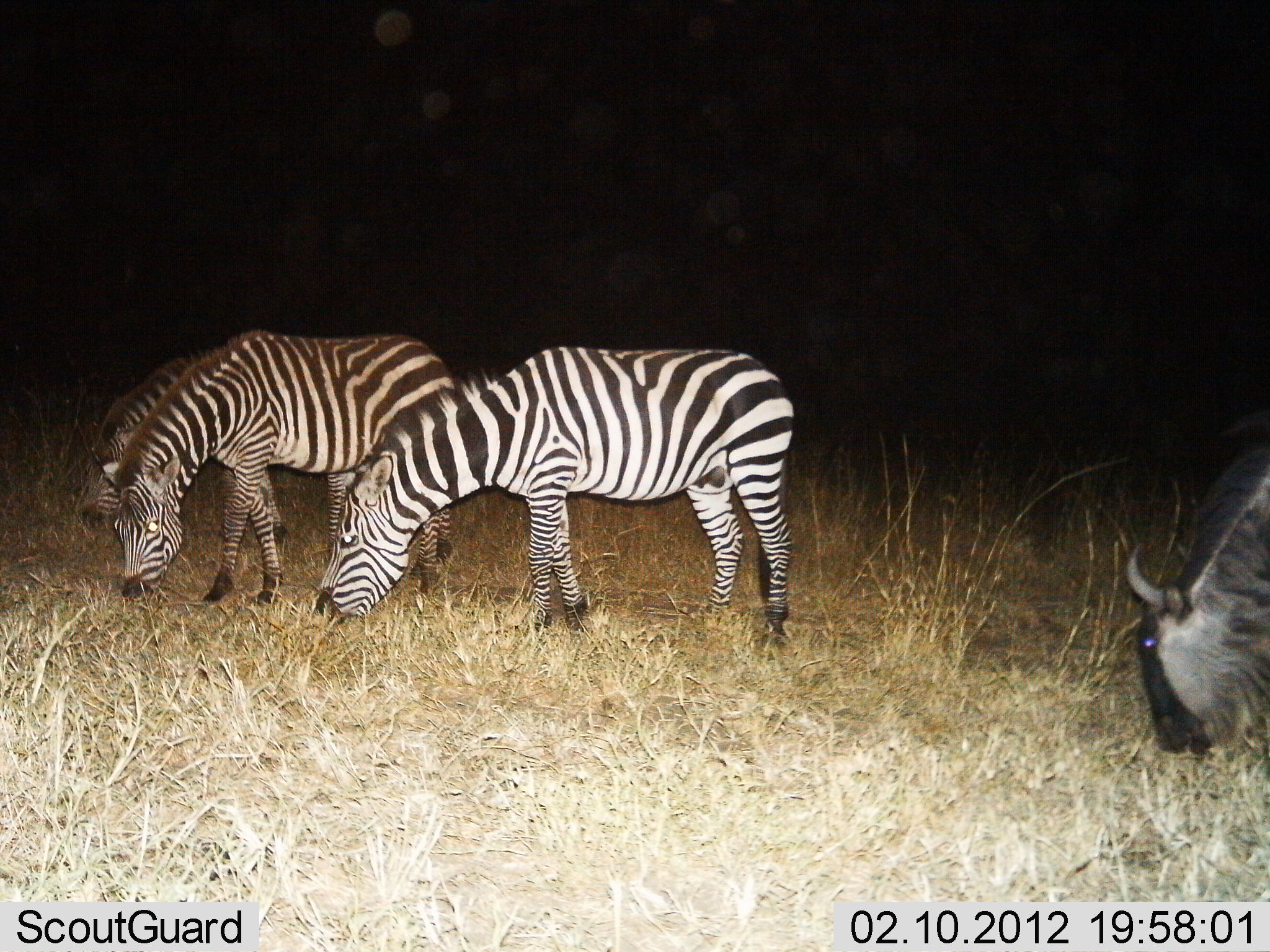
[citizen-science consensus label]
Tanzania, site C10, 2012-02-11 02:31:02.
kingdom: Animalia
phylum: Chordata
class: Mammalia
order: Artiodactyla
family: Bovidae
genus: Connochaetes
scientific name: Connochaetes taurinus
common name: blue wildebeest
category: wildebeest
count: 1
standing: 10%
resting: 0%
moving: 0%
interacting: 0%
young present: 0%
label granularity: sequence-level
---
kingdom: Animalia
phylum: Chordata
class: Mammalia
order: Perissodactyla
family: Equidae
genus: Equus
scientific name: Equus quagga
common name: plains zebra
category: zebra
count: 3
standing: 9%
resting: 0%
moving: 0%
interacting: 0%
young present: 0%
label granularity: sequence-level